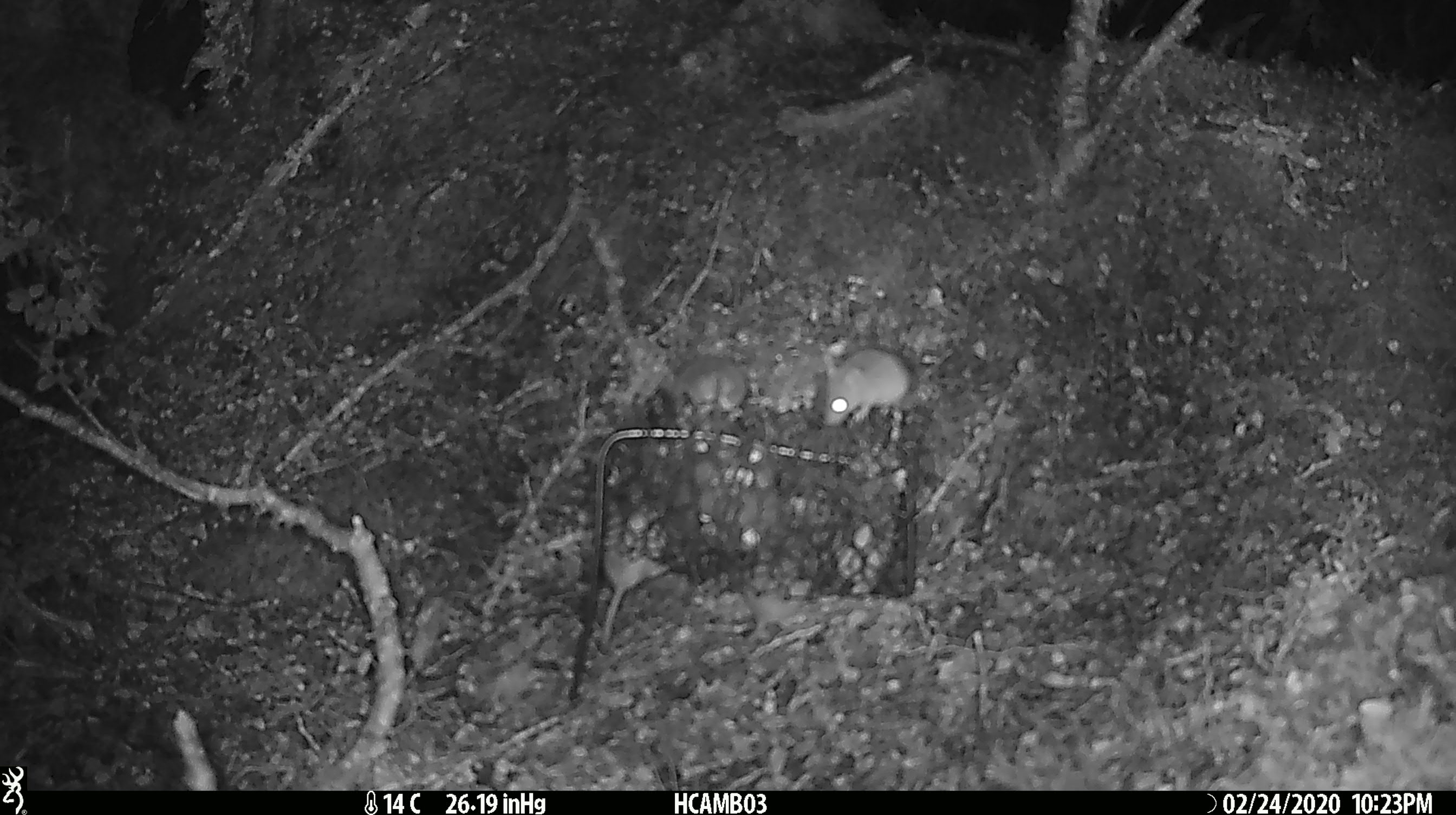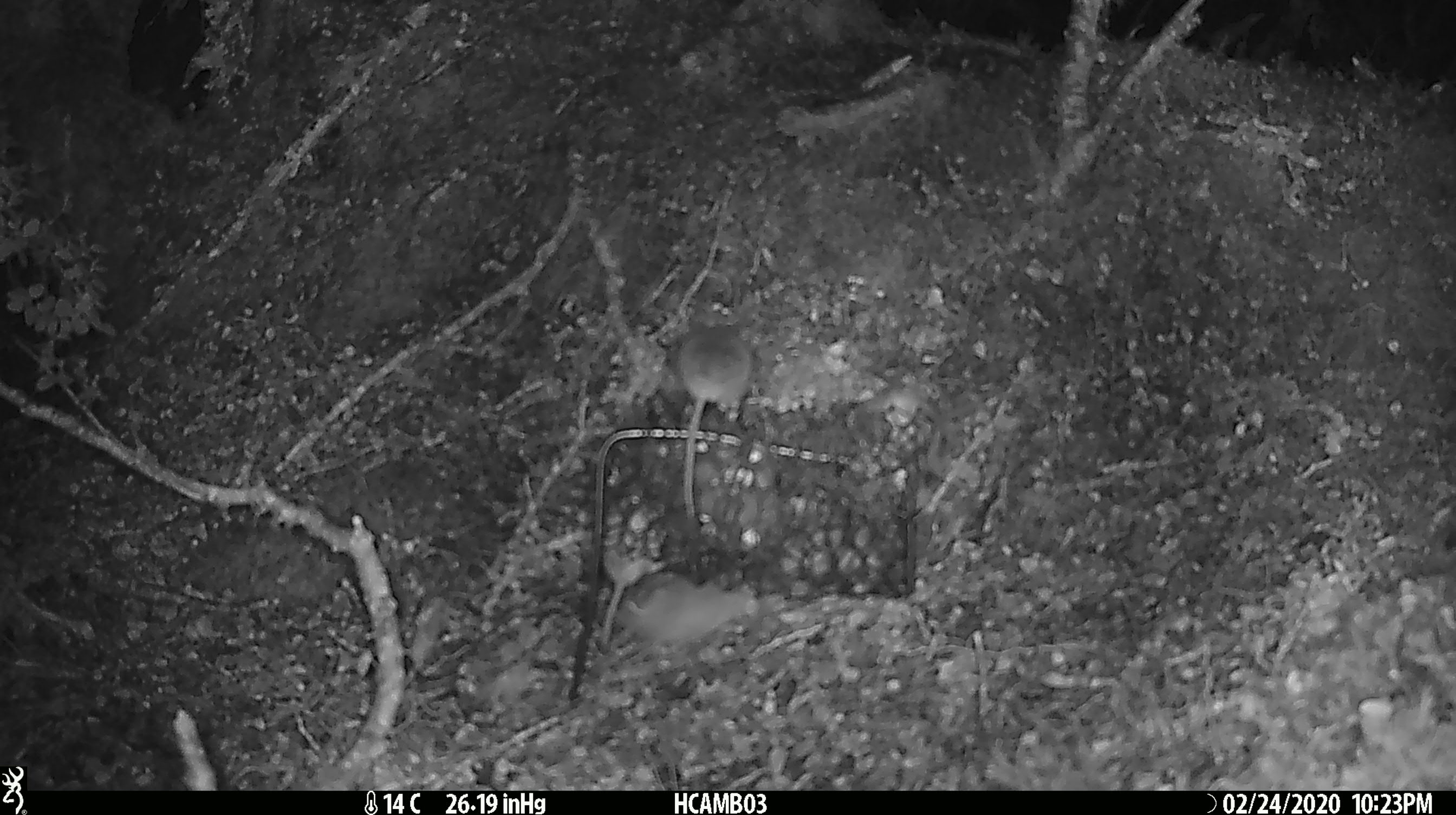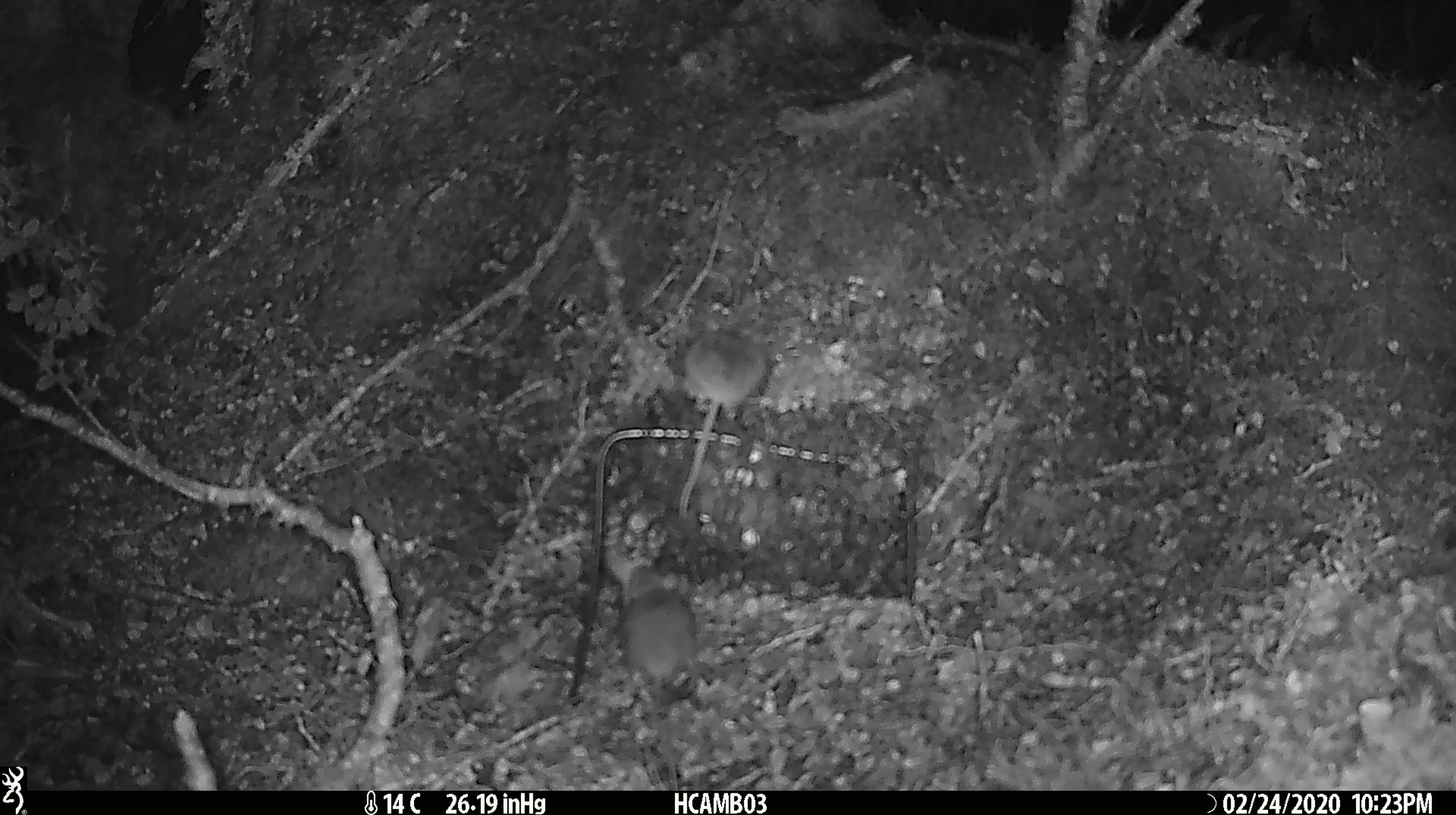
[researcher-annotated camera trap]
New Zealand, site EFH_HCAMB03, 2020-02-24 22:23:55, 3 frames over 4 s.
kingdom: Animalia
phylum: Chordata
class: Mammalia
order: Rodentia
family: Muridae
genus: Mus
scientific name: Mus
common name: mouse